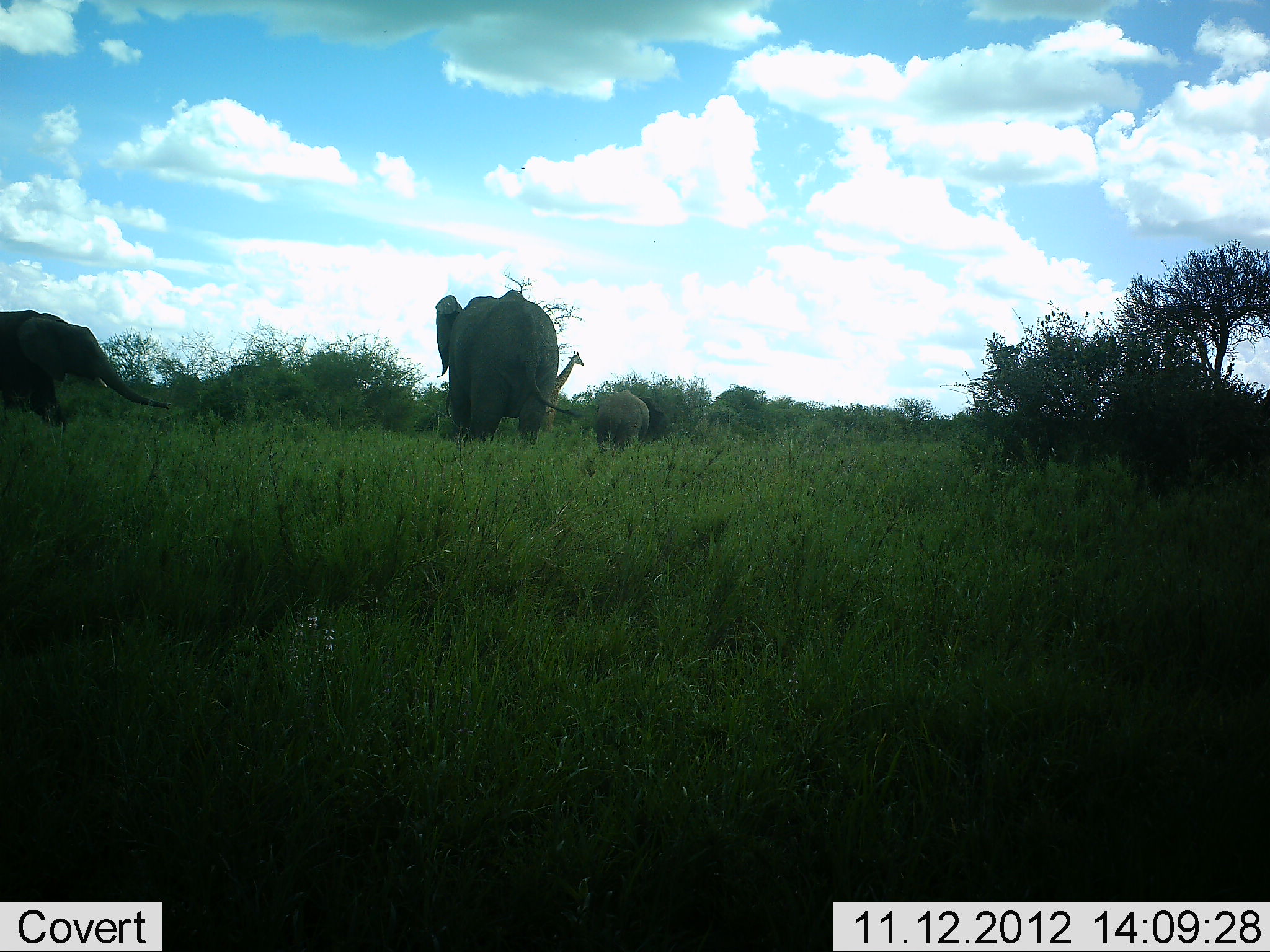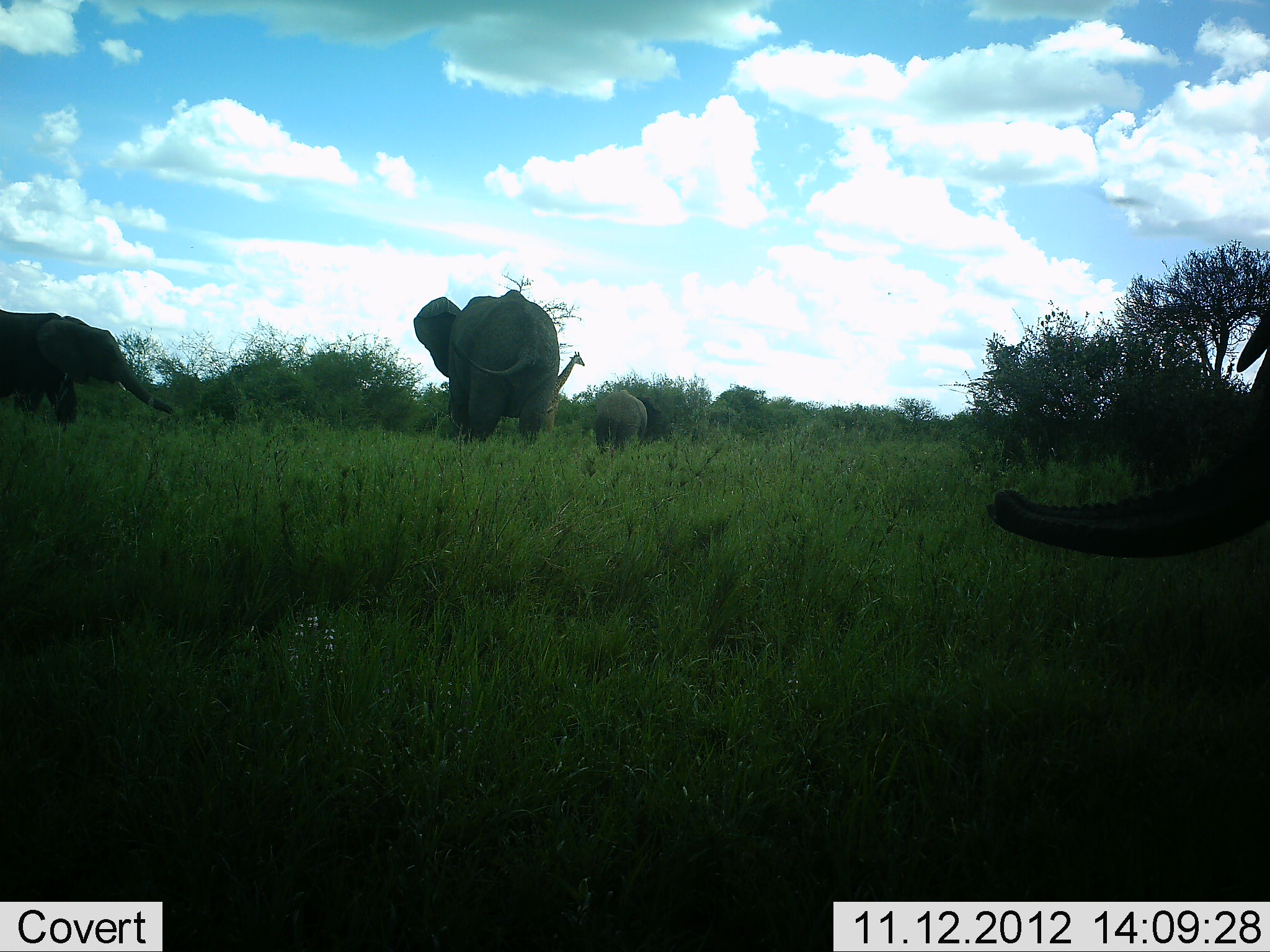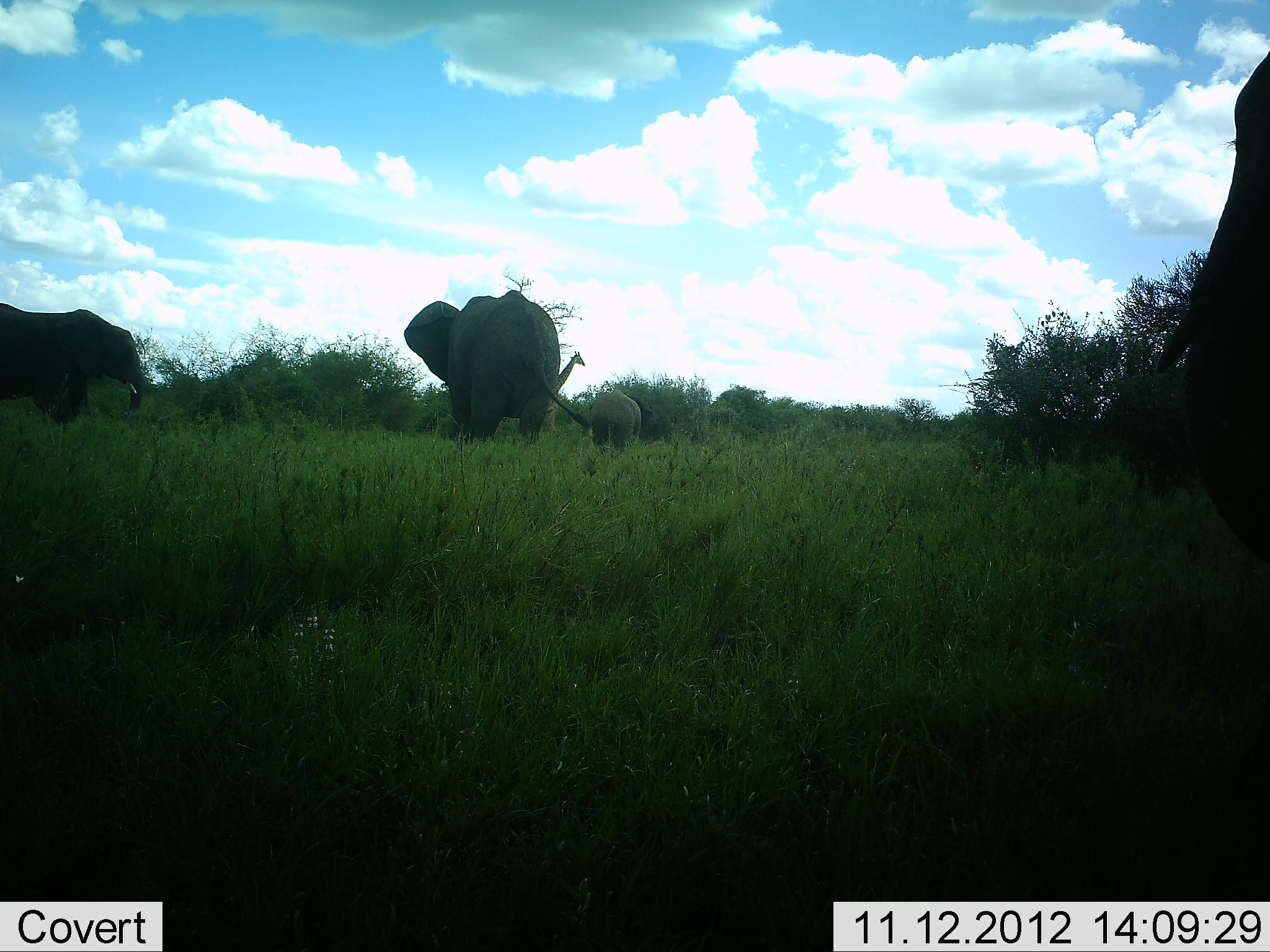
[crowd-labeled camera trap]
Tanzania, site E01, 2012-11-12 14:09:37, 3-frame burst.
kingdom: Animalia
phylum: Chordata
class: Mammalia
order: Proboscidea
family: Elephantidae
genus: Loxodonta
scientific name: Loxodonta africana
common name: african bush elephant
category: elephant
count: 4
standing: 80%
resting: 0%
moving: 53%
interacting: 0%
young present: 47%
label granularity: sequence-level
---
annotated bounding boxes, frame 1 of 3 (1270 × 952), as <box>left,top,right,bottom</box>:
animal: <box>431,289,584,448</box>; <box>0,309,179,424</box>; <box>595,390,650,459</box>; <box>544,351,583,436</box>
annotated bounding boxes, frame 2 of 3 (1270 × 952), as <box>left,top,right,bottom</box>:
animal: <box>986,440,1270,558</box>; <box>412,288,561,446</box>; <box>0,309,175,426</box>; <box>540,351,586,435</box>; <box>592,388,648,457</box>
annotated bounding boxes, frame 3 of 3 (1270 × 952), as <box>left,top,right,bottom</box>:
animal: <box>1157,51,1270,565</box>; <box>402,289,590,450</box>; <box>0,302,164,419</box>; <box>542,352,587,437</box>; <box>592,389,642,451</box>